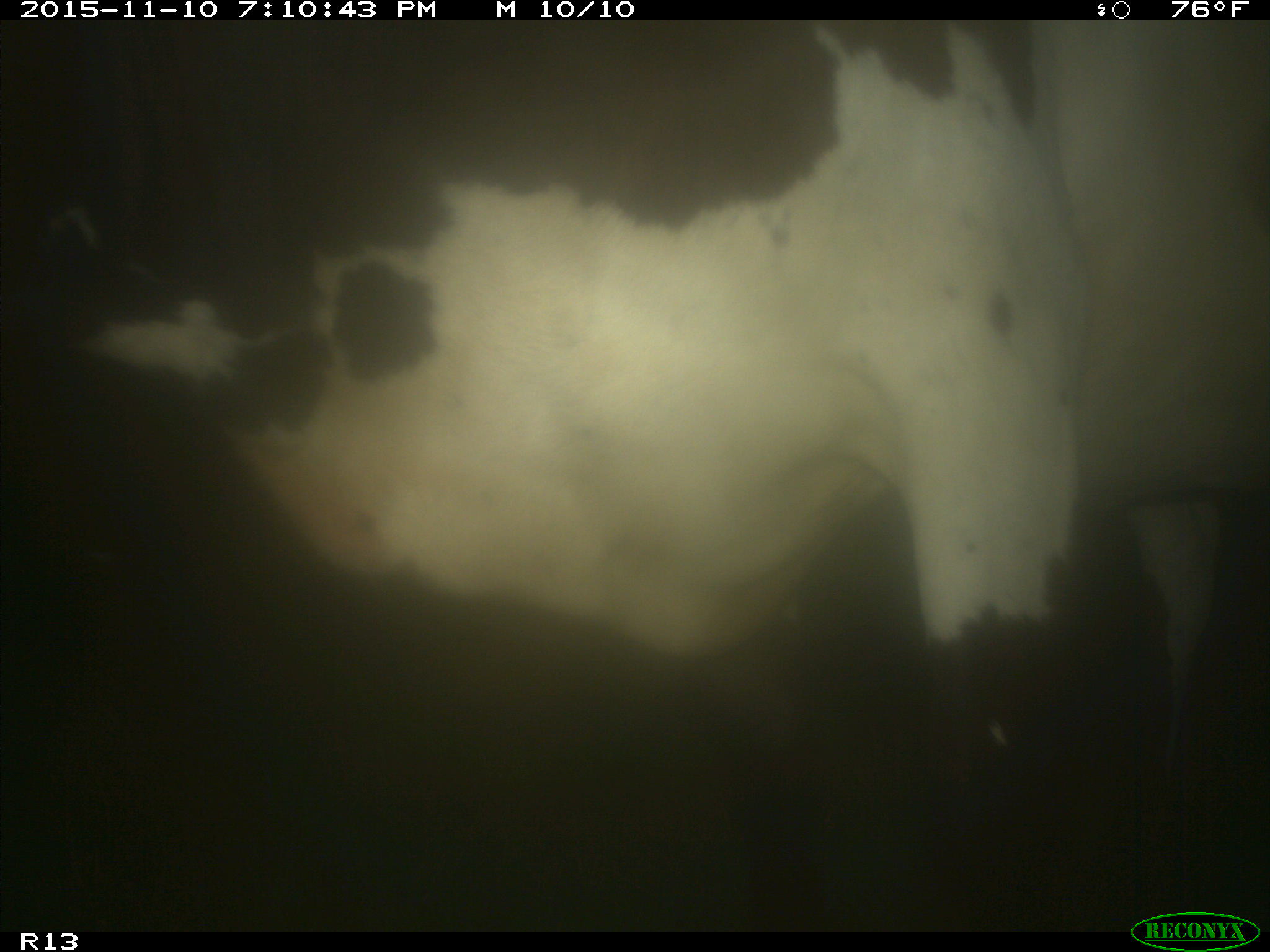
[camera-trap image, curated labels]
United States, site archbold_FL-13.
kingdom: Animalia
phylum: Chordata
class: Mammalia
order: Artiodactyla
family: Bovidae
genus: Bos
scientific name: Bos taurus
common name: domestic cow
Bos taurus (domestic cow).